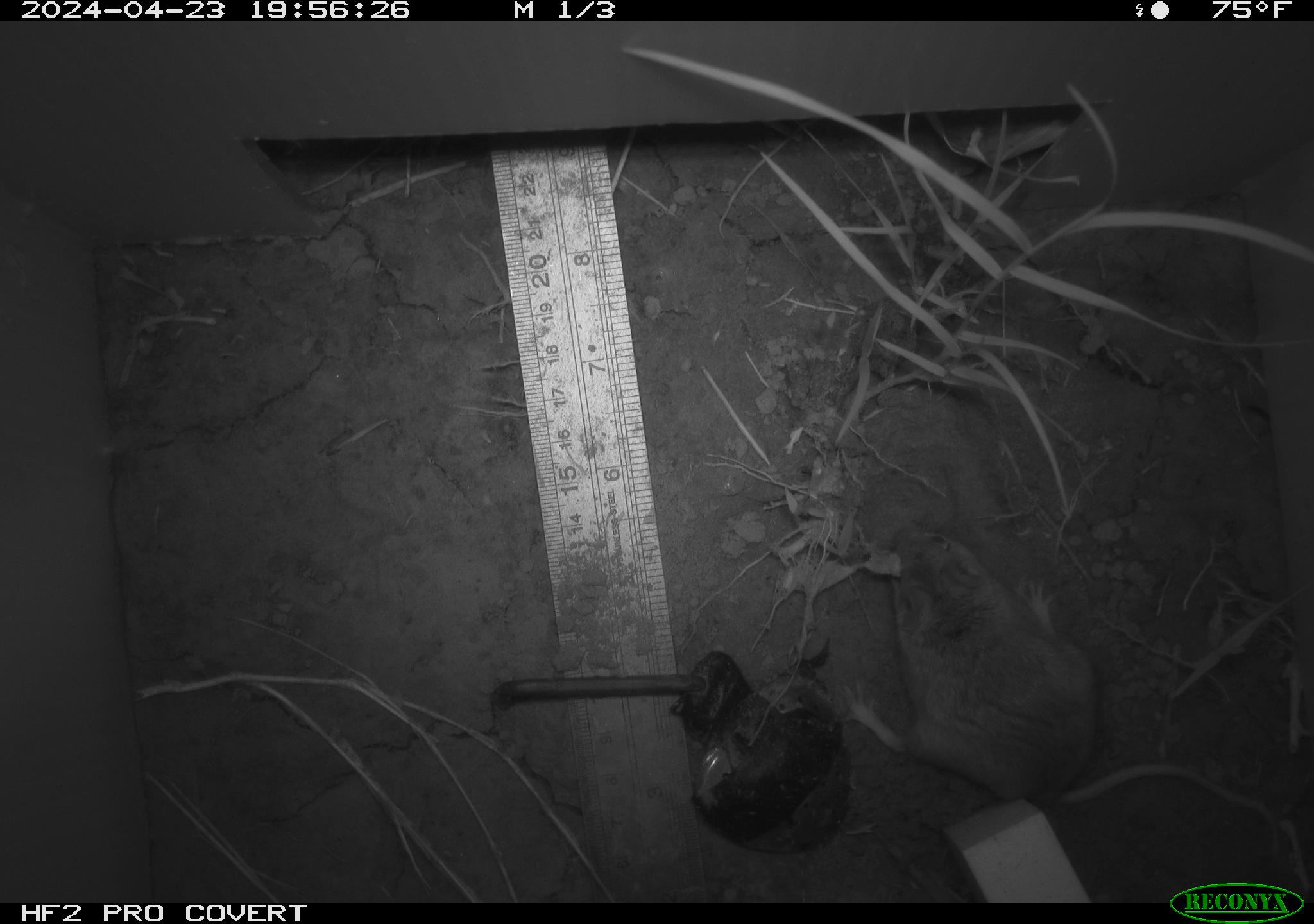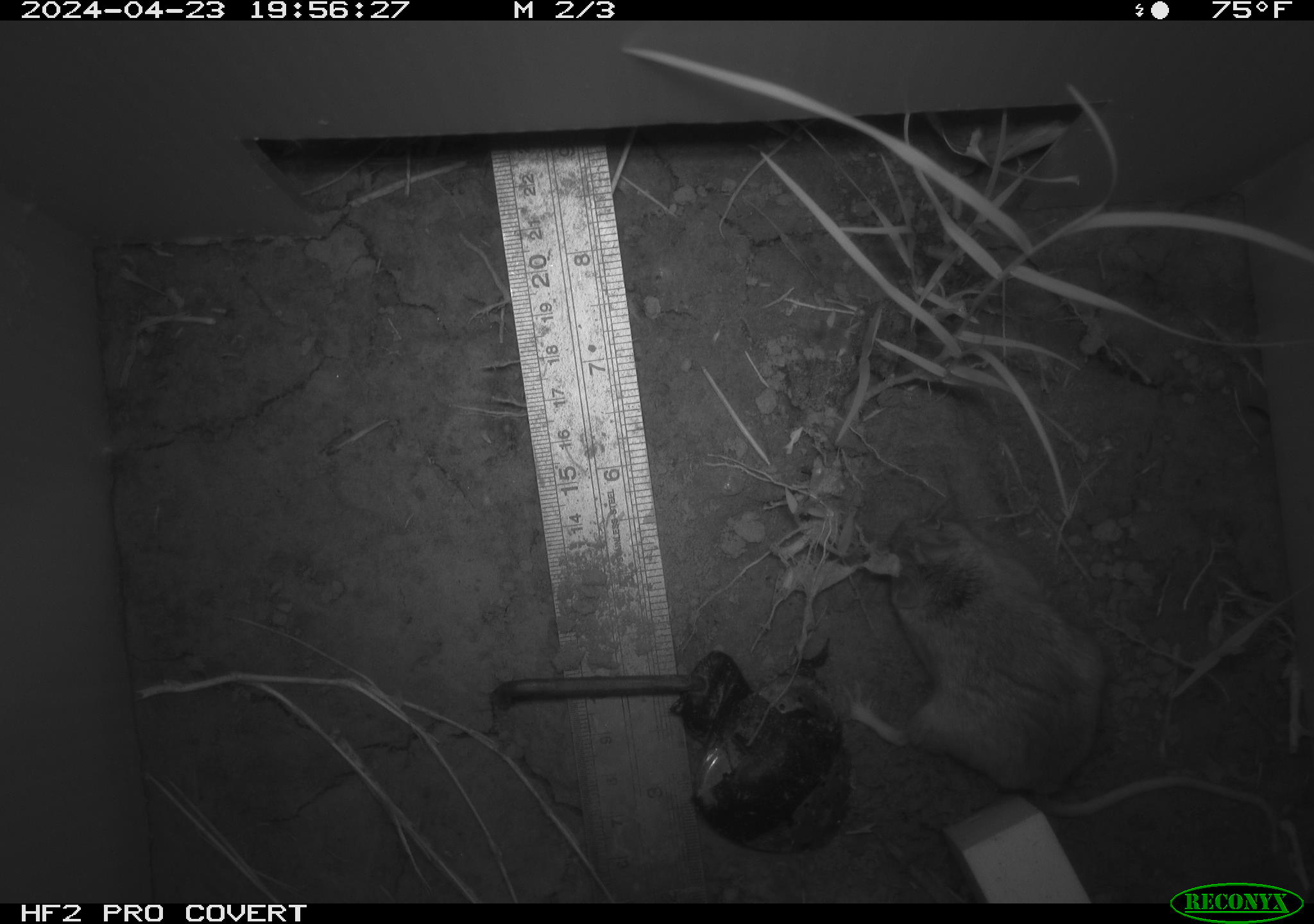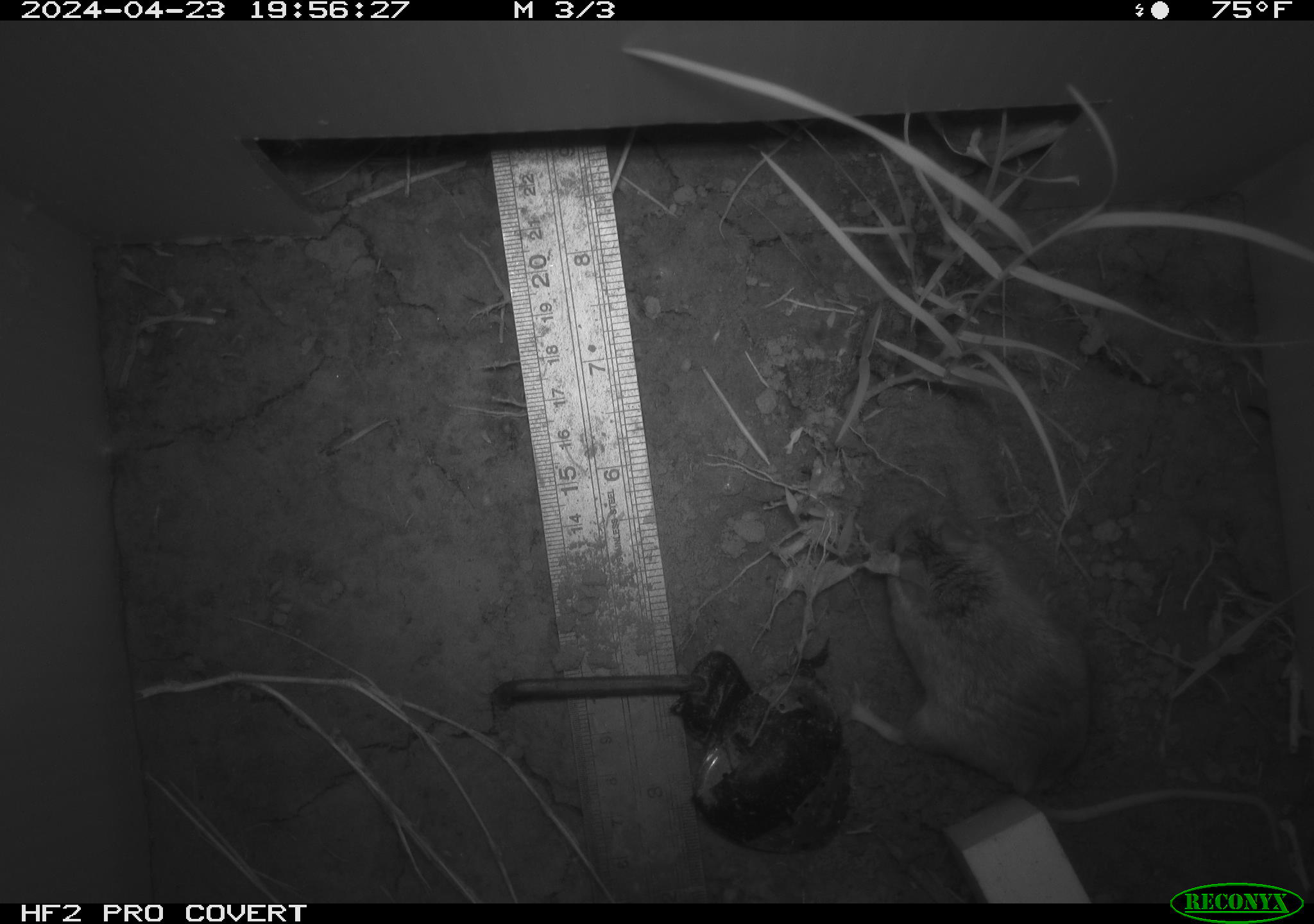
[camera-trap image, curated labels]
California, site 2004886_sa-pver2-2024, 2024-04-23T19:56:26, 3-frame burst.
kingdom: Animalia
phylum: Chordata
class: Mammalia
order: Rodentia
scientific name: Rodentia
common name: mouse species